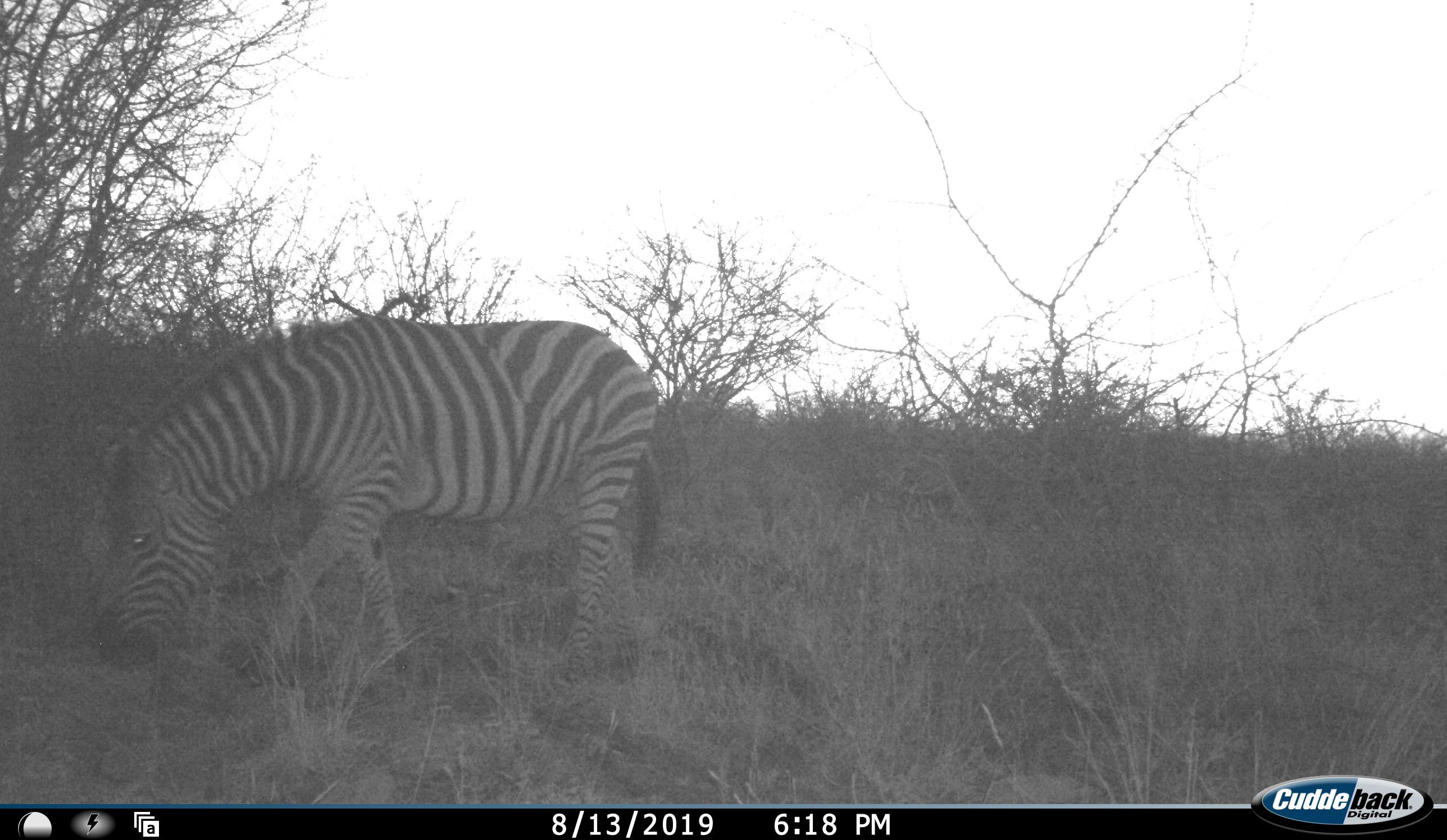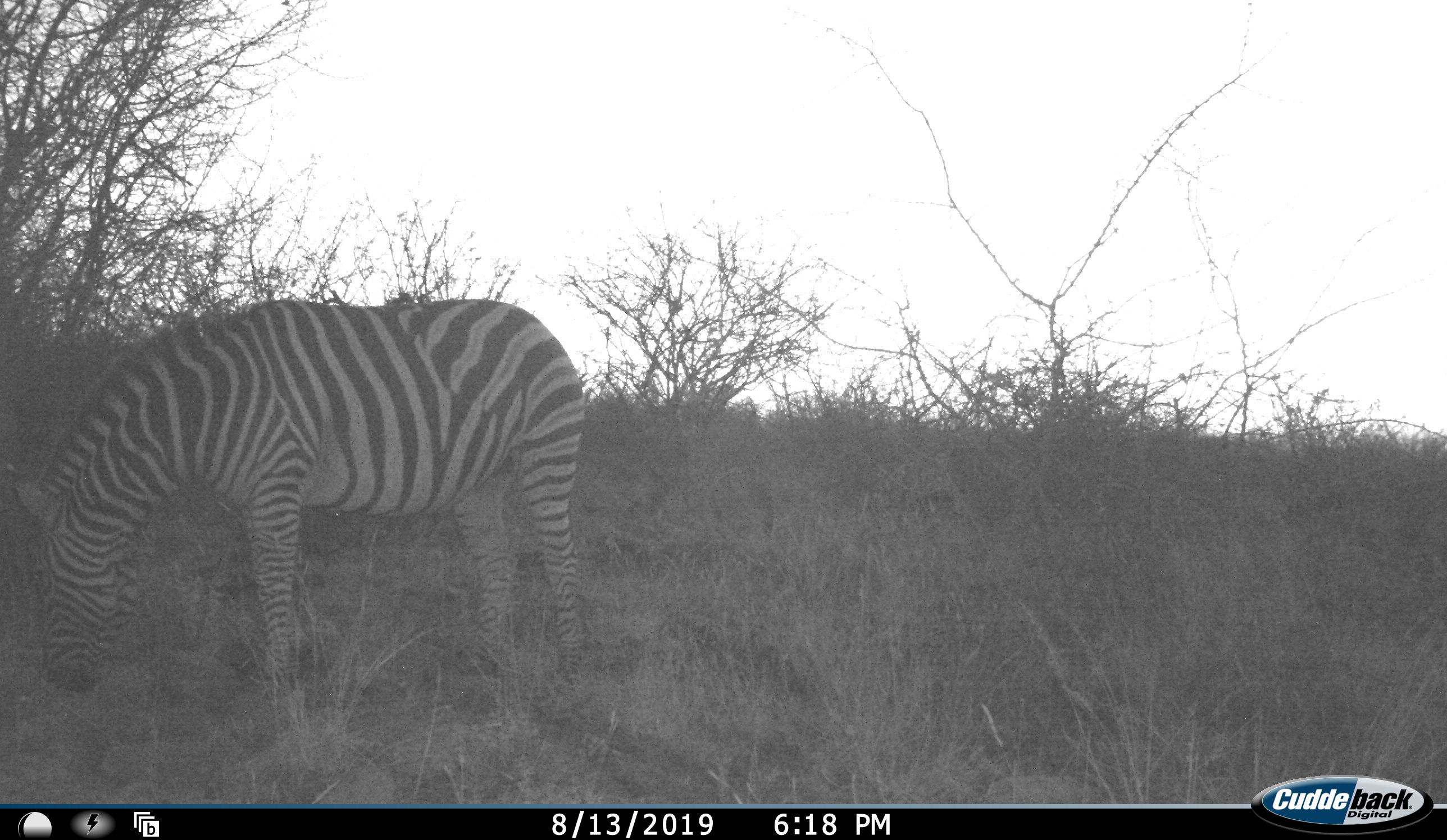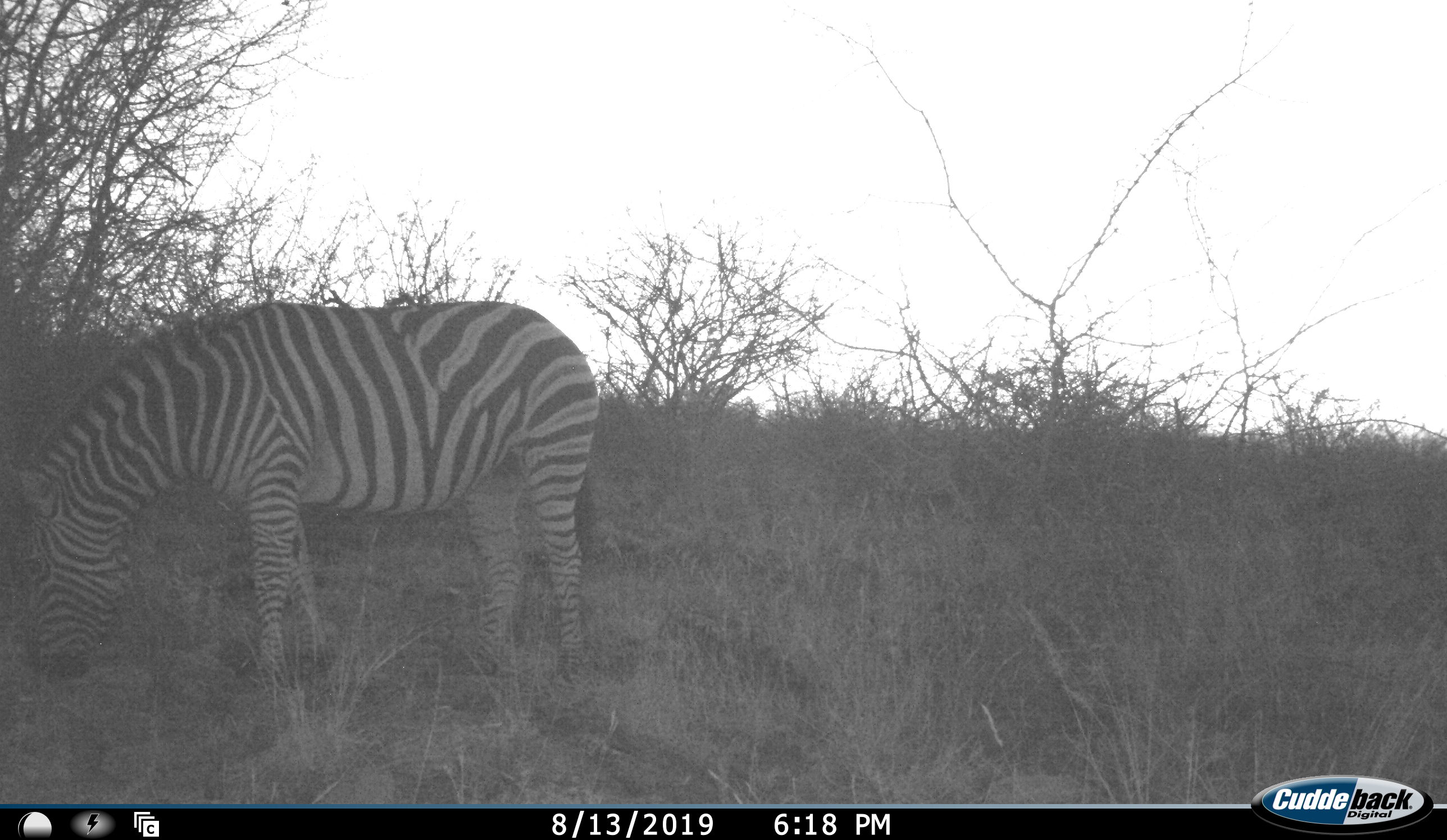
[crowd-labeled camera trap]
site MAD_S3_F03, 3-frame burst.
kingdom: Animalia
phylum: Chordata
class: Mammalia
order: Perissodactyla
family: Equidae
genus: Equus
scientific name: Equus quagga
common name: plains zebra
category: zebraplains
Zebraplains (plains zebra) (Equus quagga), count 1. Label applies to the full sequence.